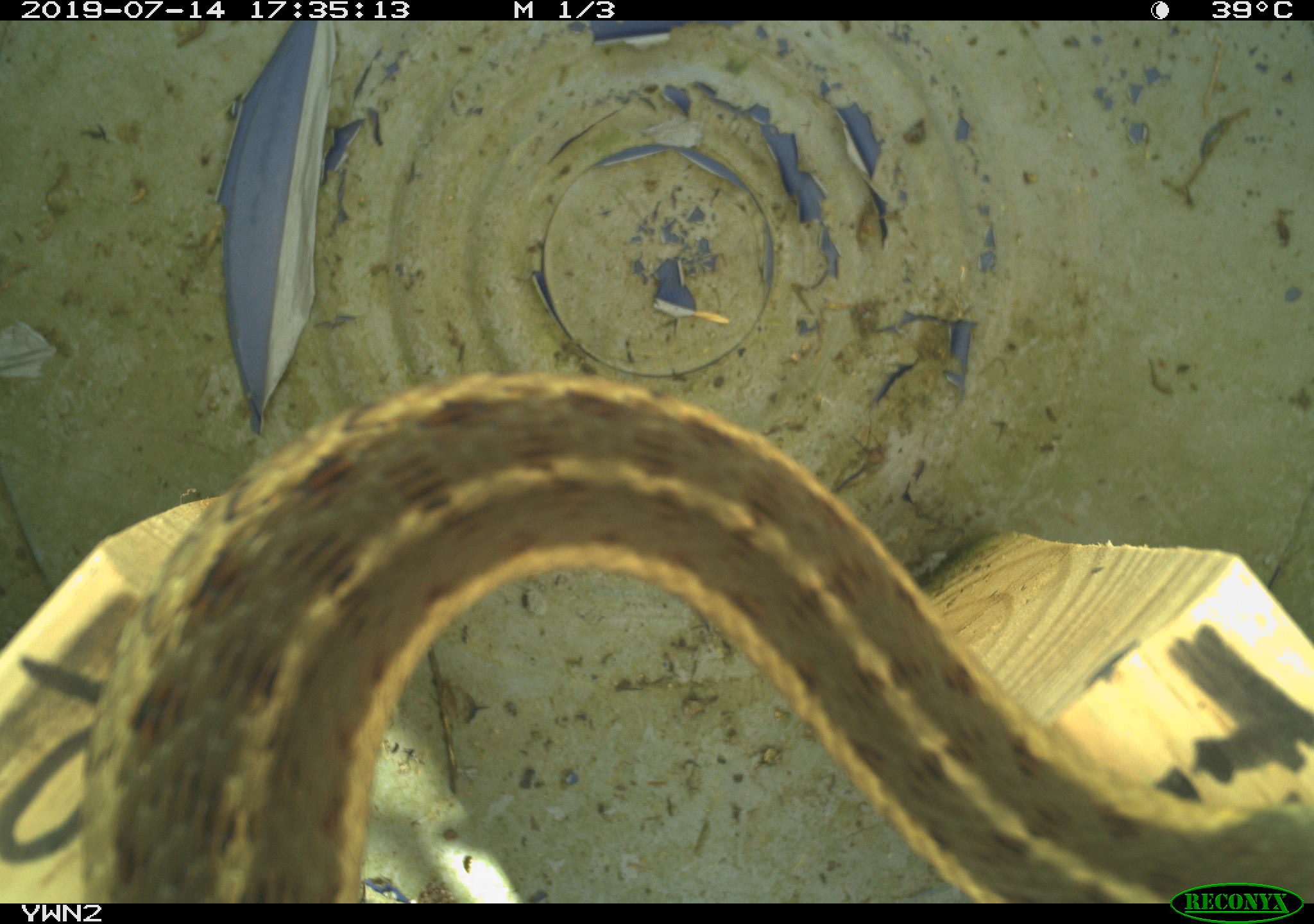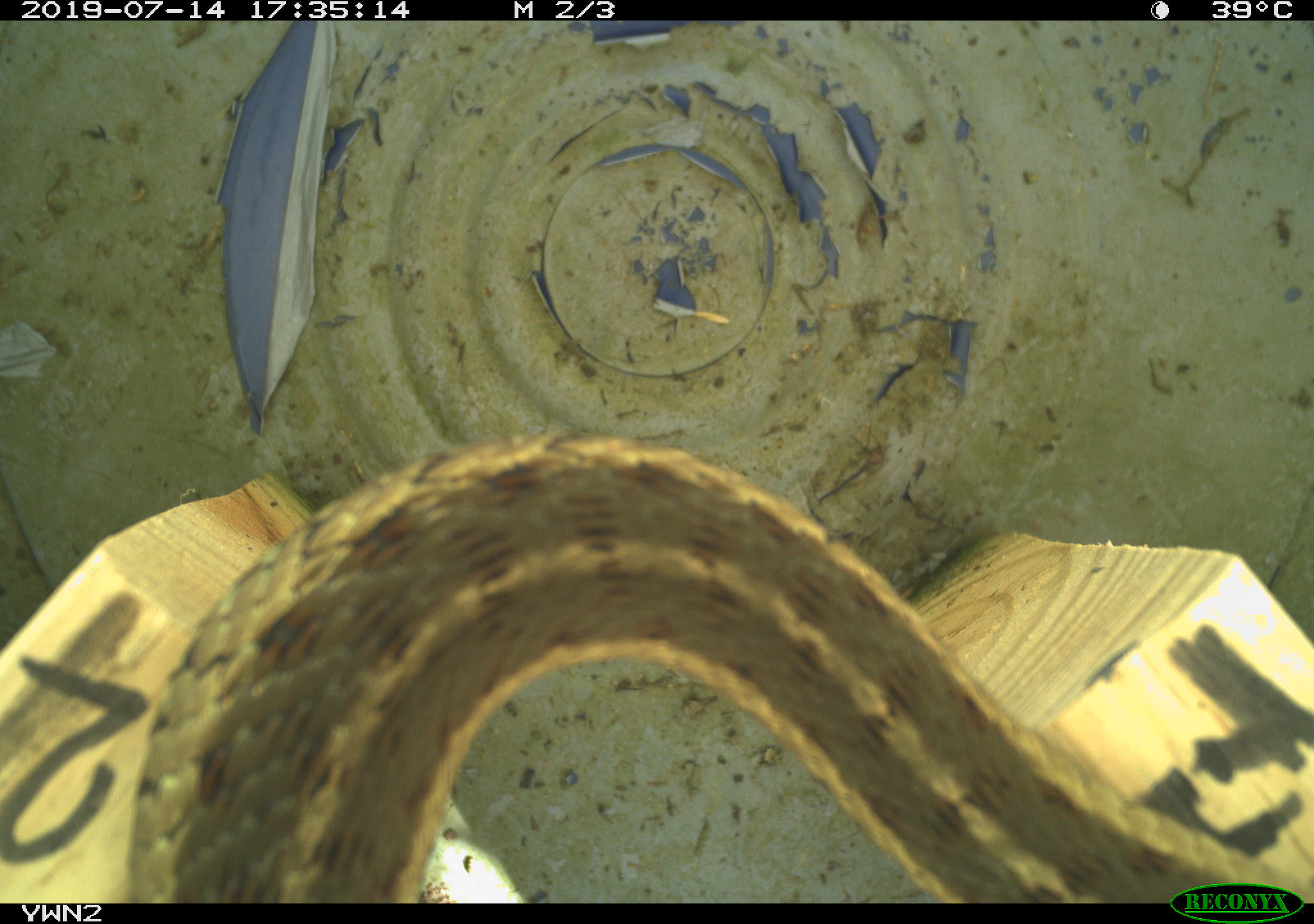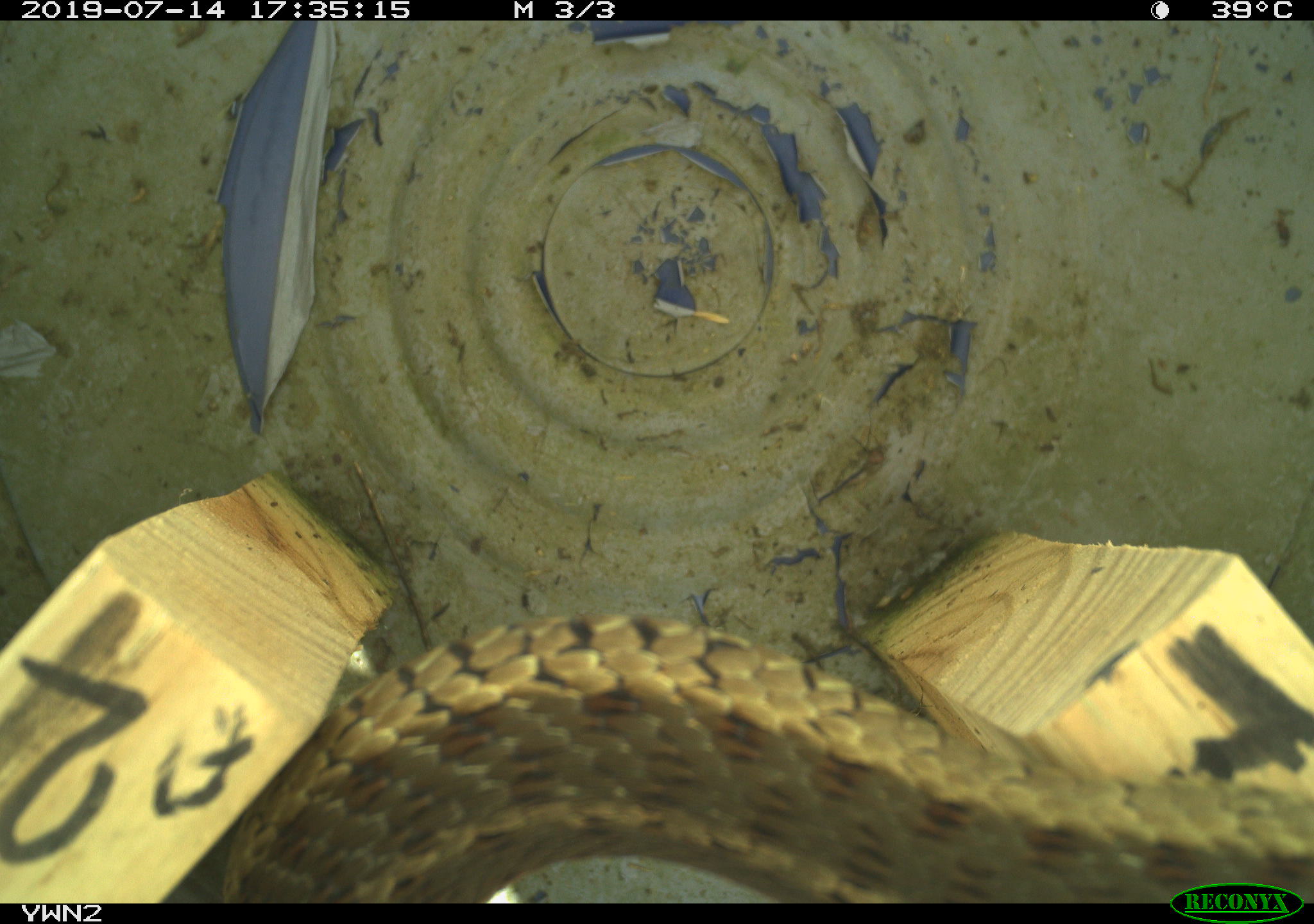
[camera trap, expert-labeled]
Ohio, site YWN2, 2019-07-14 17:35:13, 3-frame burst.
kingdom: Animalia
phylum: Chordata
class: Reptilia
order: Squamata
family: Colubridae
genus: Thamnophis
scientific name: Thamnophis sirtalis sirtalis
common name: eastern gartersnake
Eastern gartersnake (Thamnophis sirtalis sirtalis).